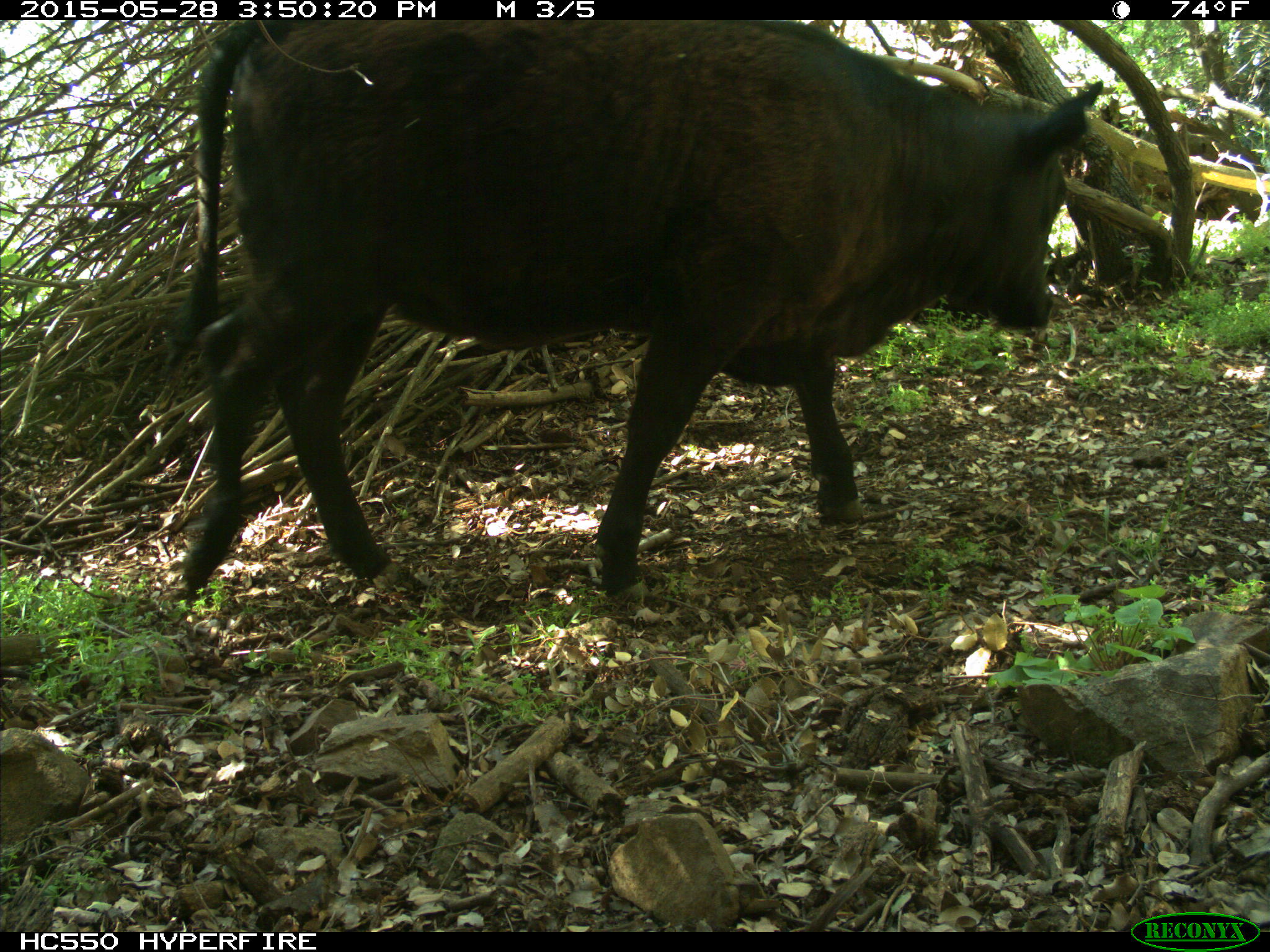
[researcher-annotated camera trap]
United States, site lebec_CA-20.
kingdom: Animalia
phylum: Chordata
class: Mammalia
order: Artiodactyla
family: Bovidae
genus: Bos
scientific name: Bos taurus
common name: domestic cow